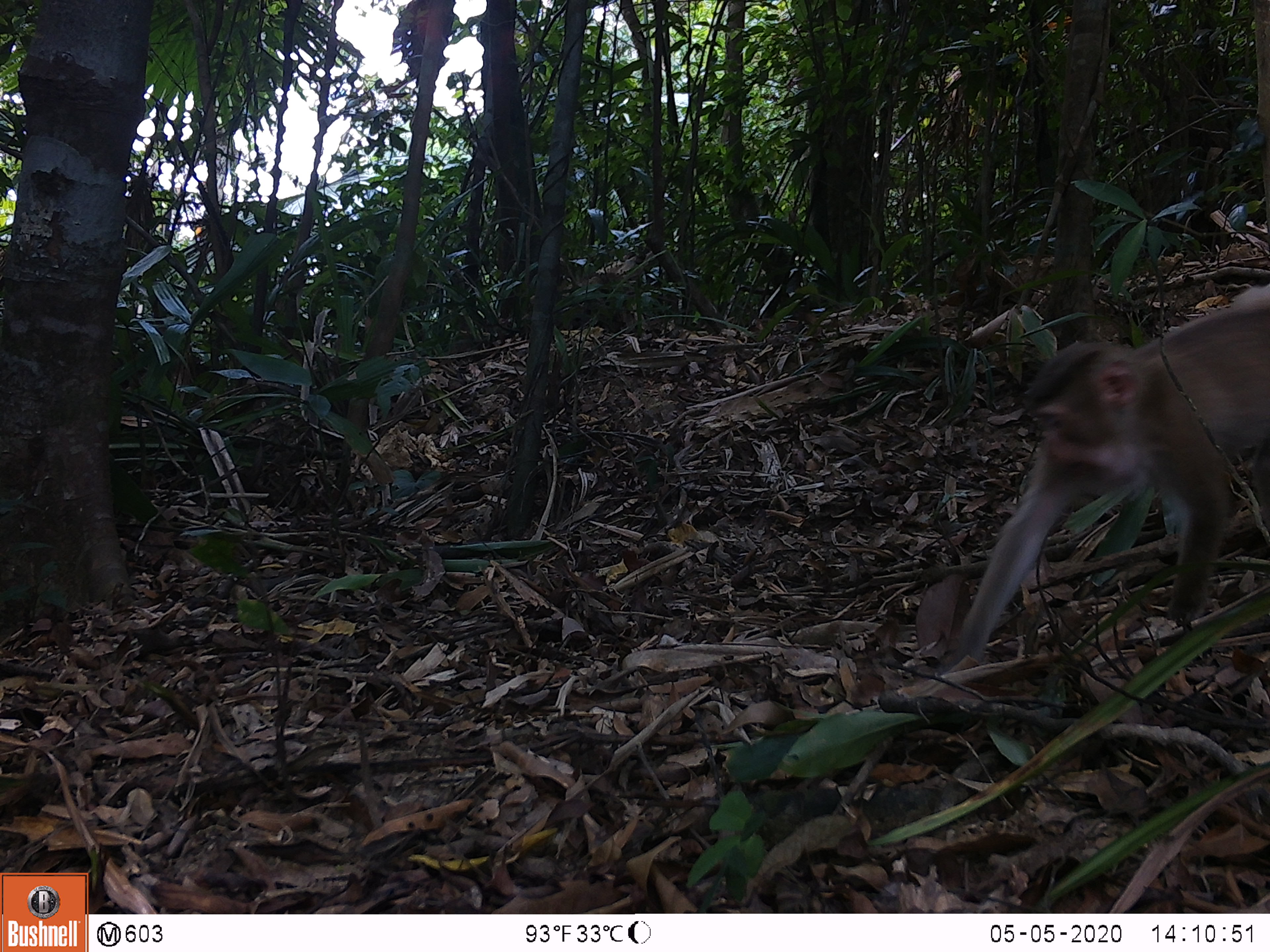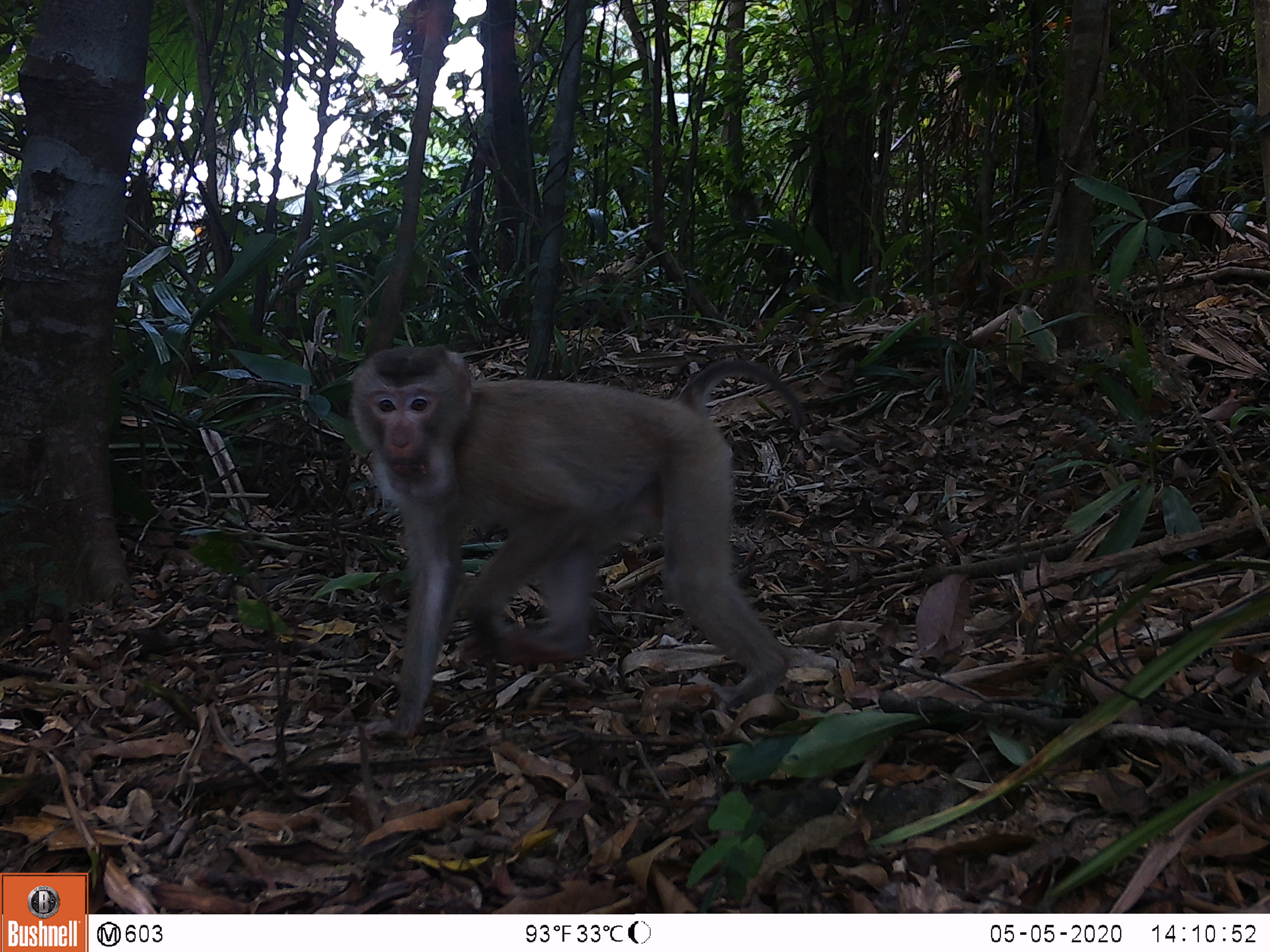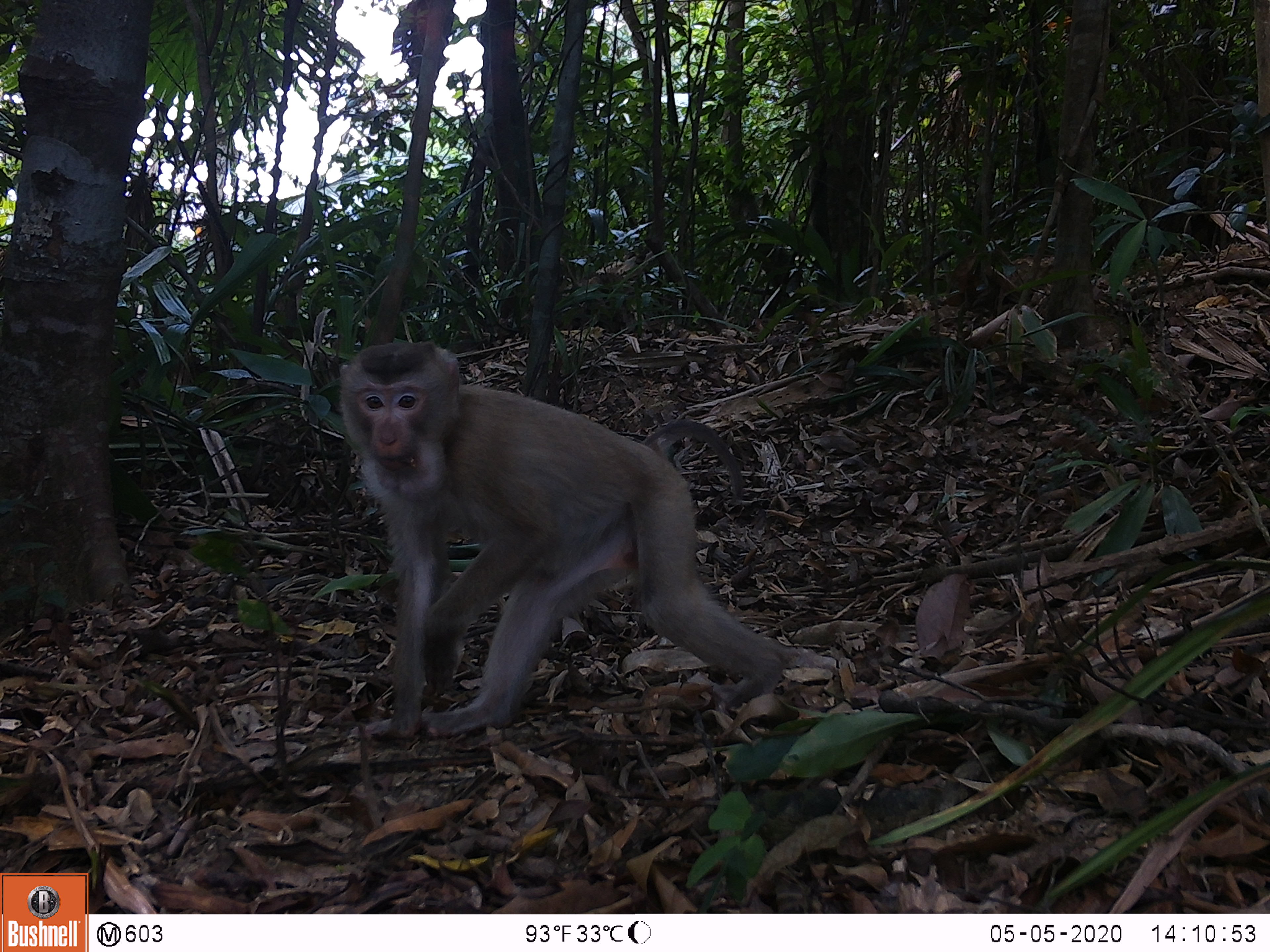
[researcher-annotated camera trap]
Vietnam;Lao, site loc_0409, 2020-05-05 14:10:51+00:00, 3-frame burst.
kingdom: Animalia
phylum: Chordata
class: Mammalia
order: Primates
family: Cercopithecidae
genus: Macaca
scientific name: Macaca nemestrina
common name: pig-tailed macaque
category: pig tailed macaque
Pig tailed macaque (pig-tailed macaque) (Macaca nemestrina). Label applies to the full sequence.